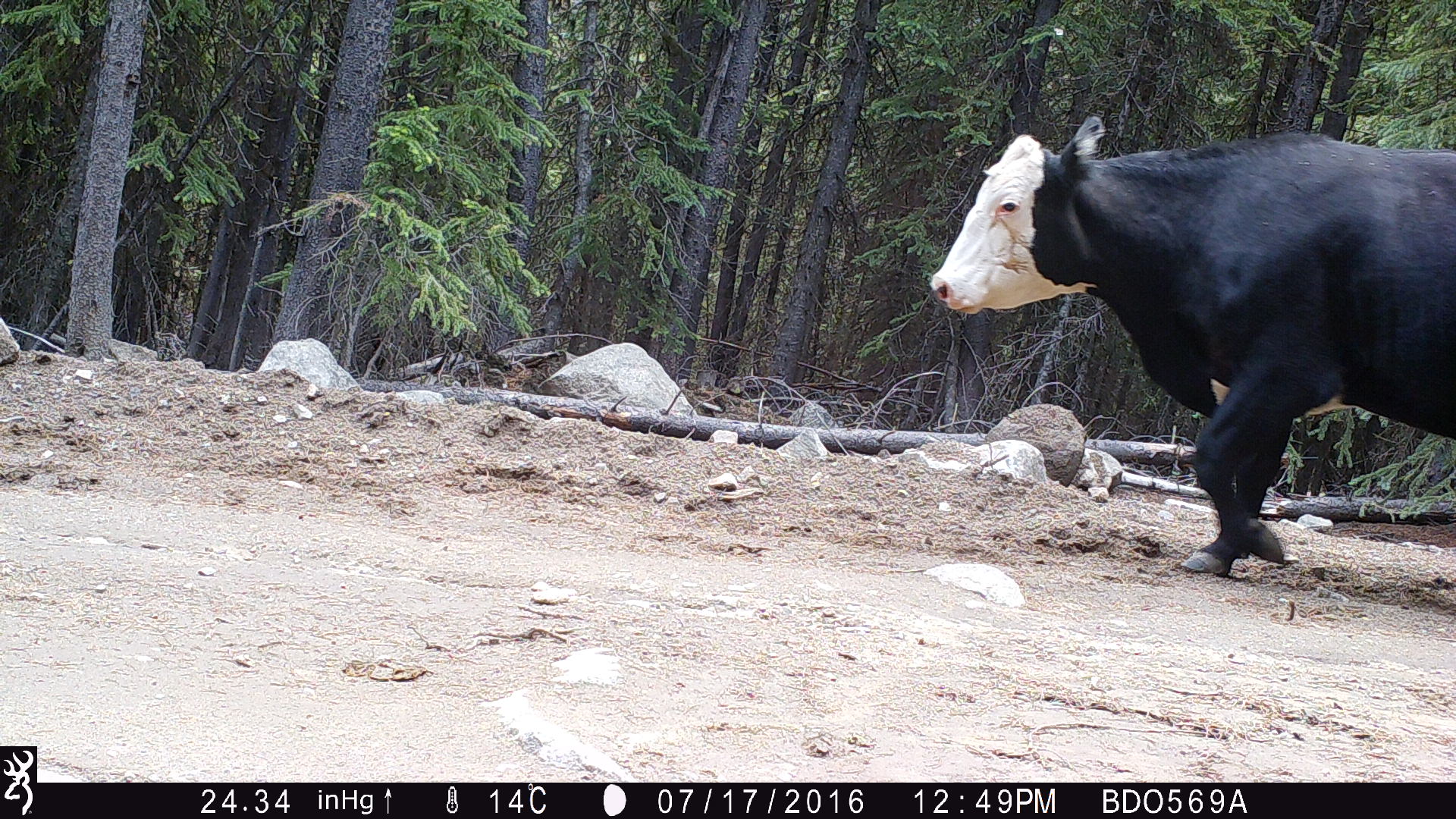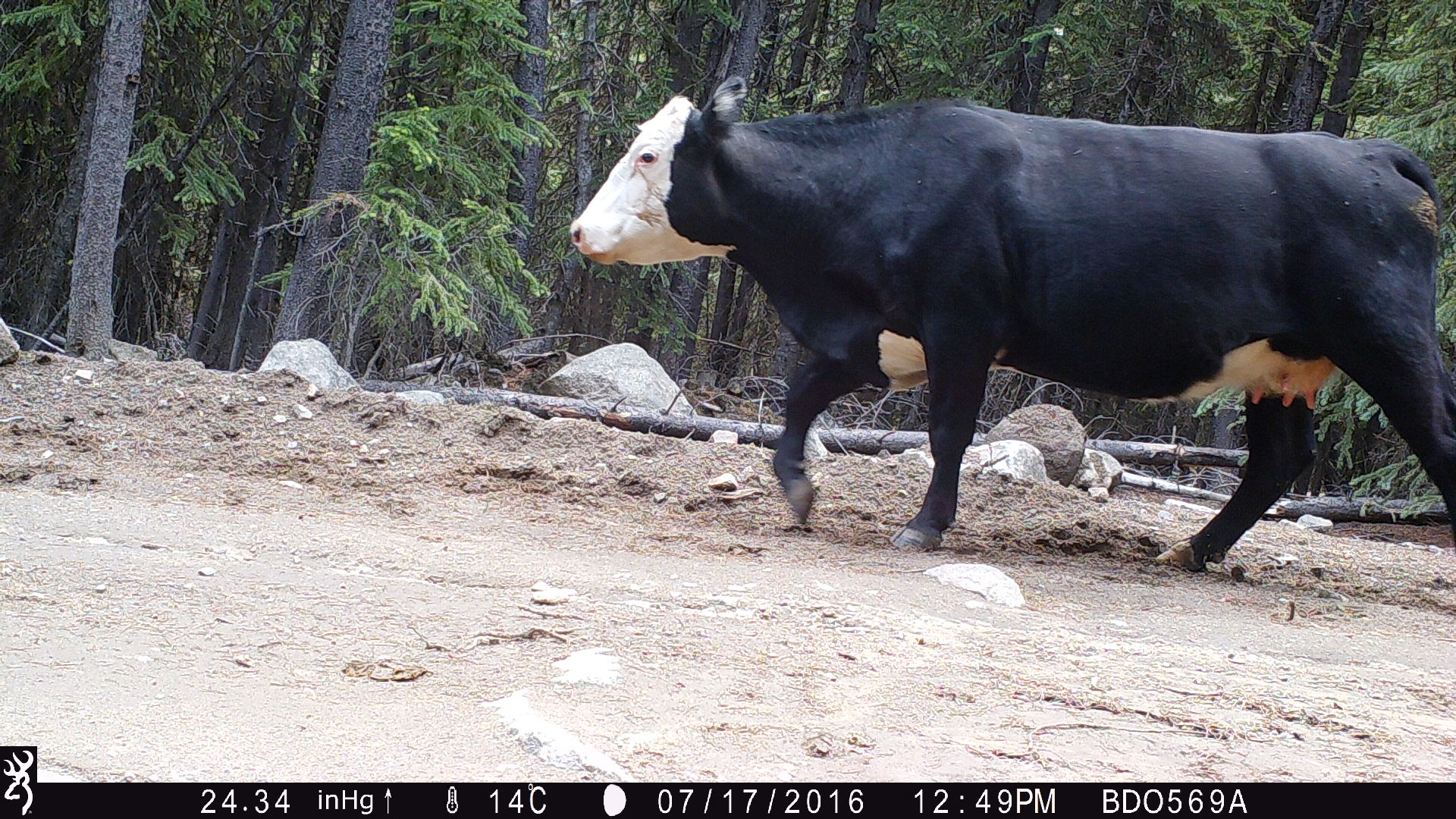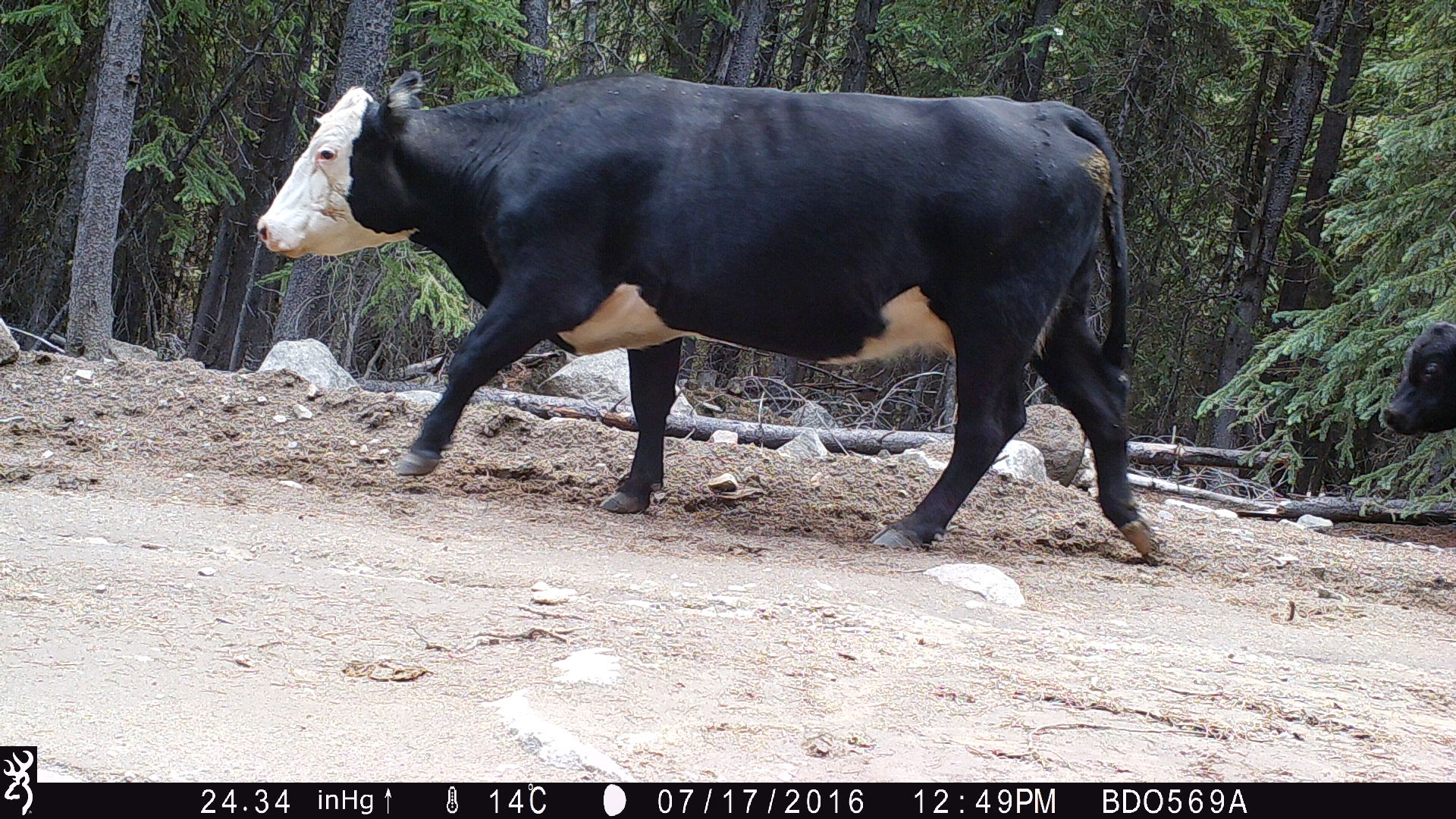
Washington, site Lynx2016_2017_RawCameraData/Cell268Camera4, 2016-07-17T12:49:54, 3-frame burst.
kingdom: Animalia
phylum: Chordata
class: Mammalia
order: Artiodactyla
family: Bovidae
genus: Bos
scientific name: Bos taurus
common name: domestic cattle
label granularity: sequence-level